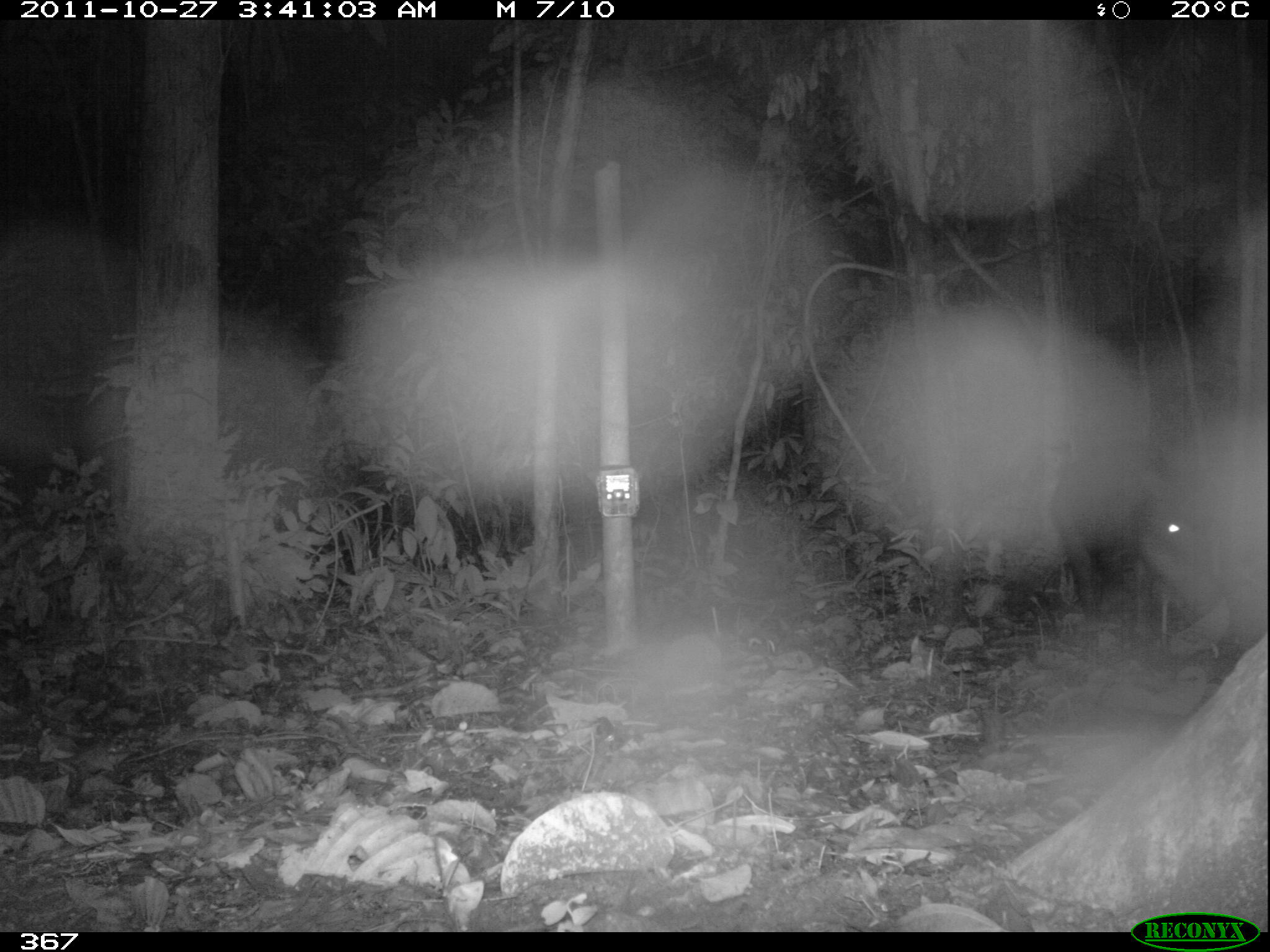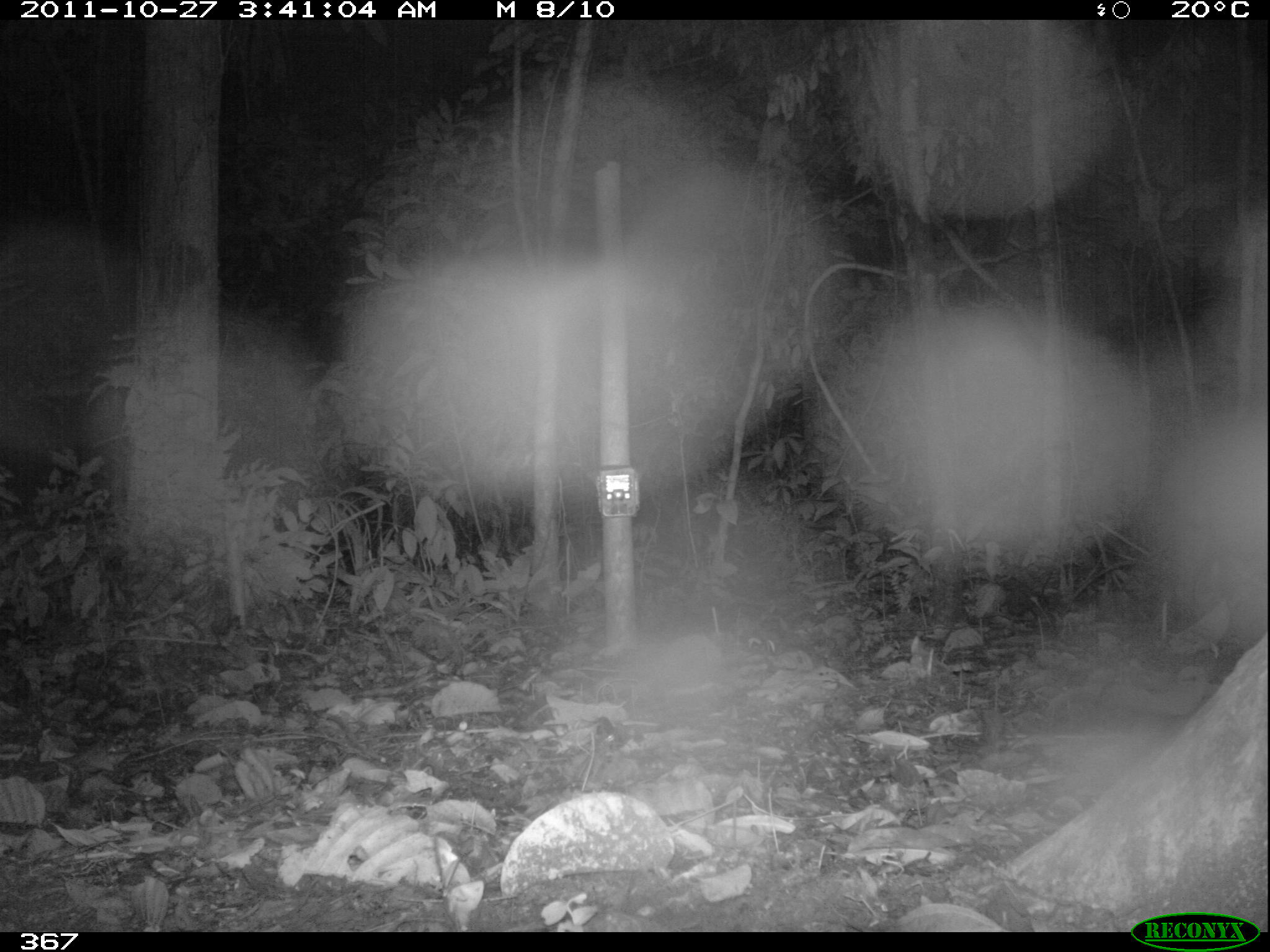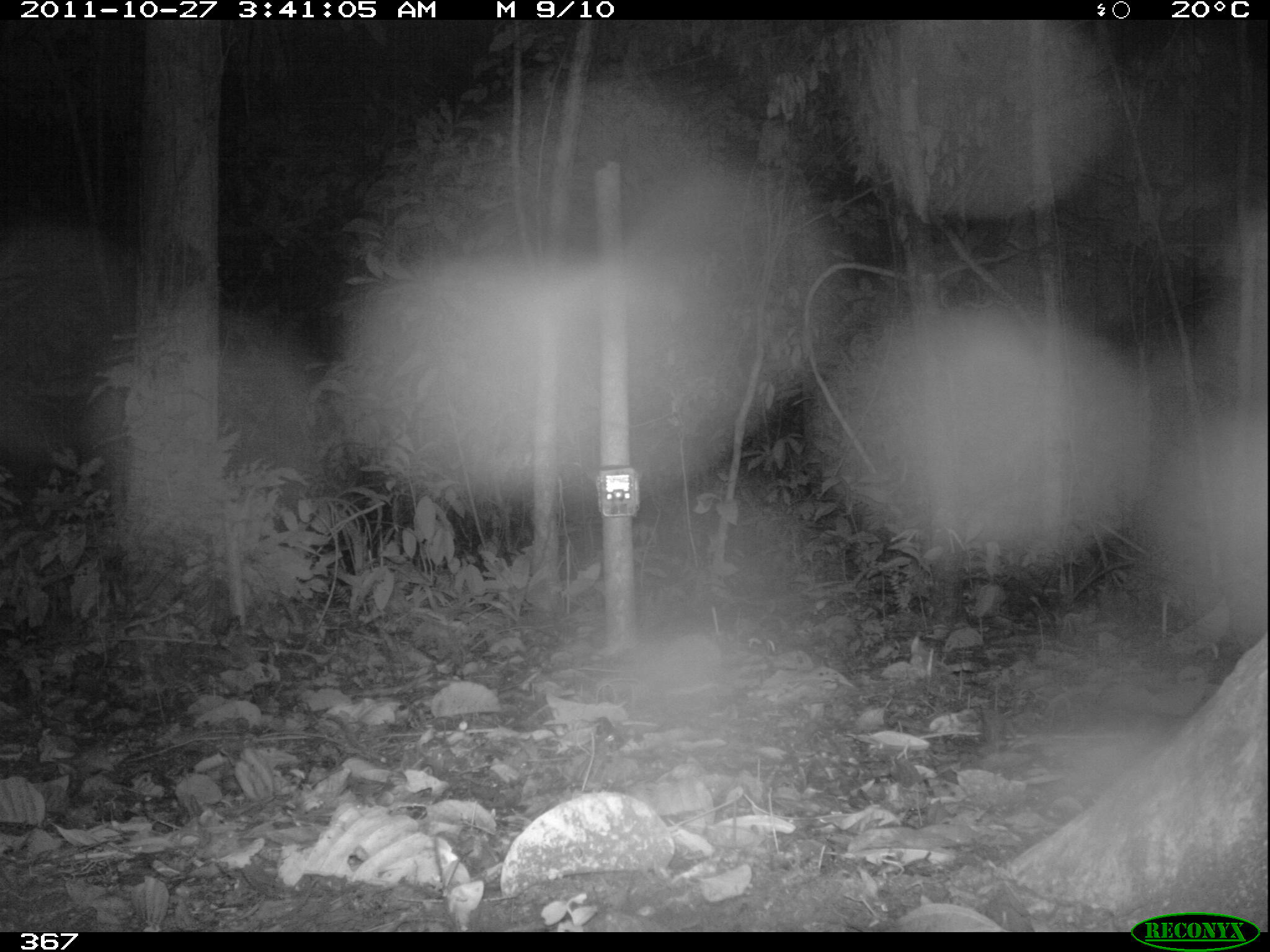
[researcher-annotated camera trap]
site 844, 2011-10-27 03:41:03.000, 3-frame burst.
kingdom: Animalia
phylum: Chordata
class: Mammalia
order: Artiodactyla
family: Tayassuidae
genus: Tayassu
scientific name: Tayassu pecari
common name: white-lipped peccary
Tayassu pecari (white-lipped peccary).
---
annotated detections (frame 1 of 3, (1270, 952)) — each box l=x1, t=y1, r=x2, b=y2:
tayassu pecari: l=1047, t=439, r=1268, b=638